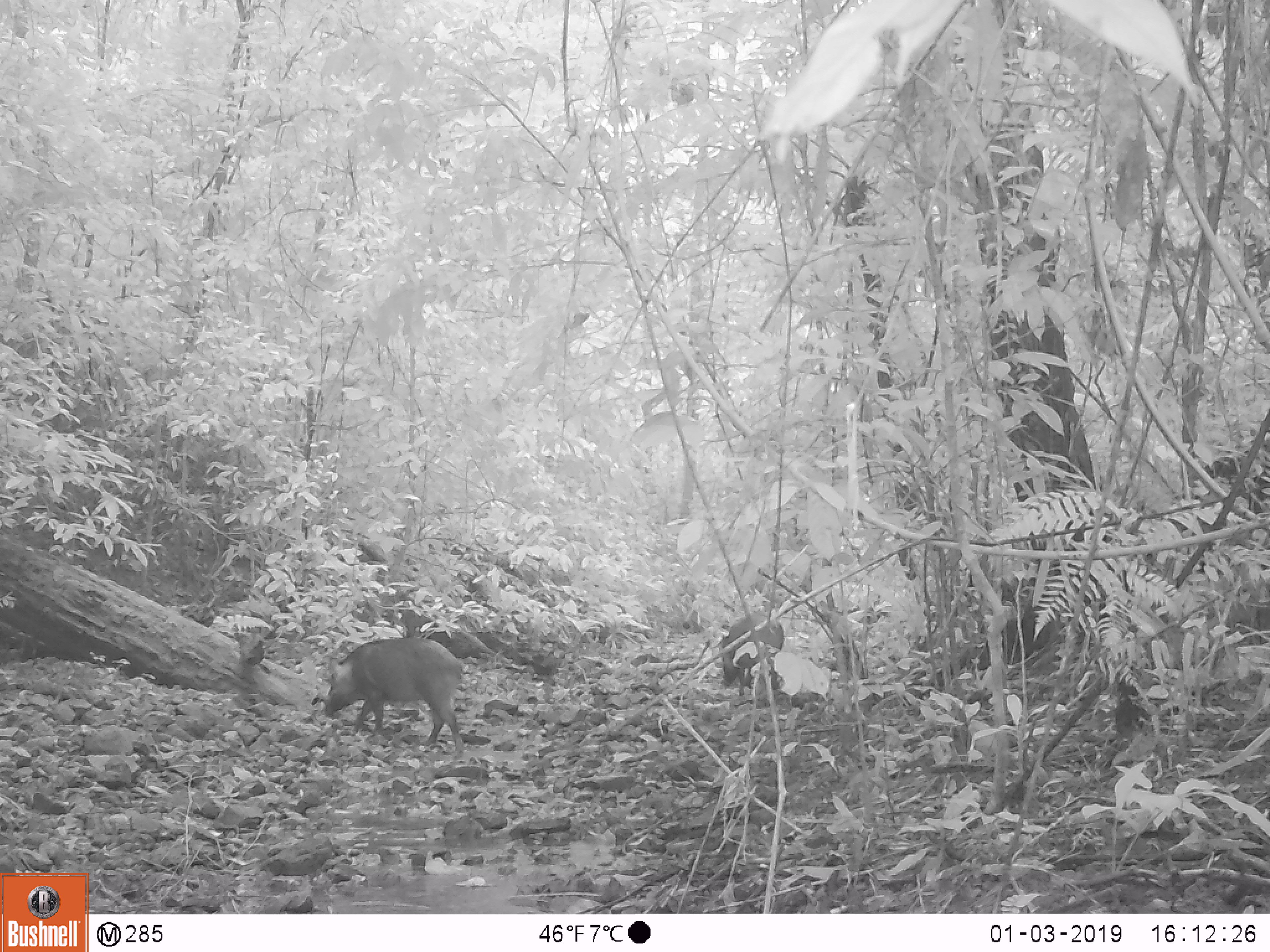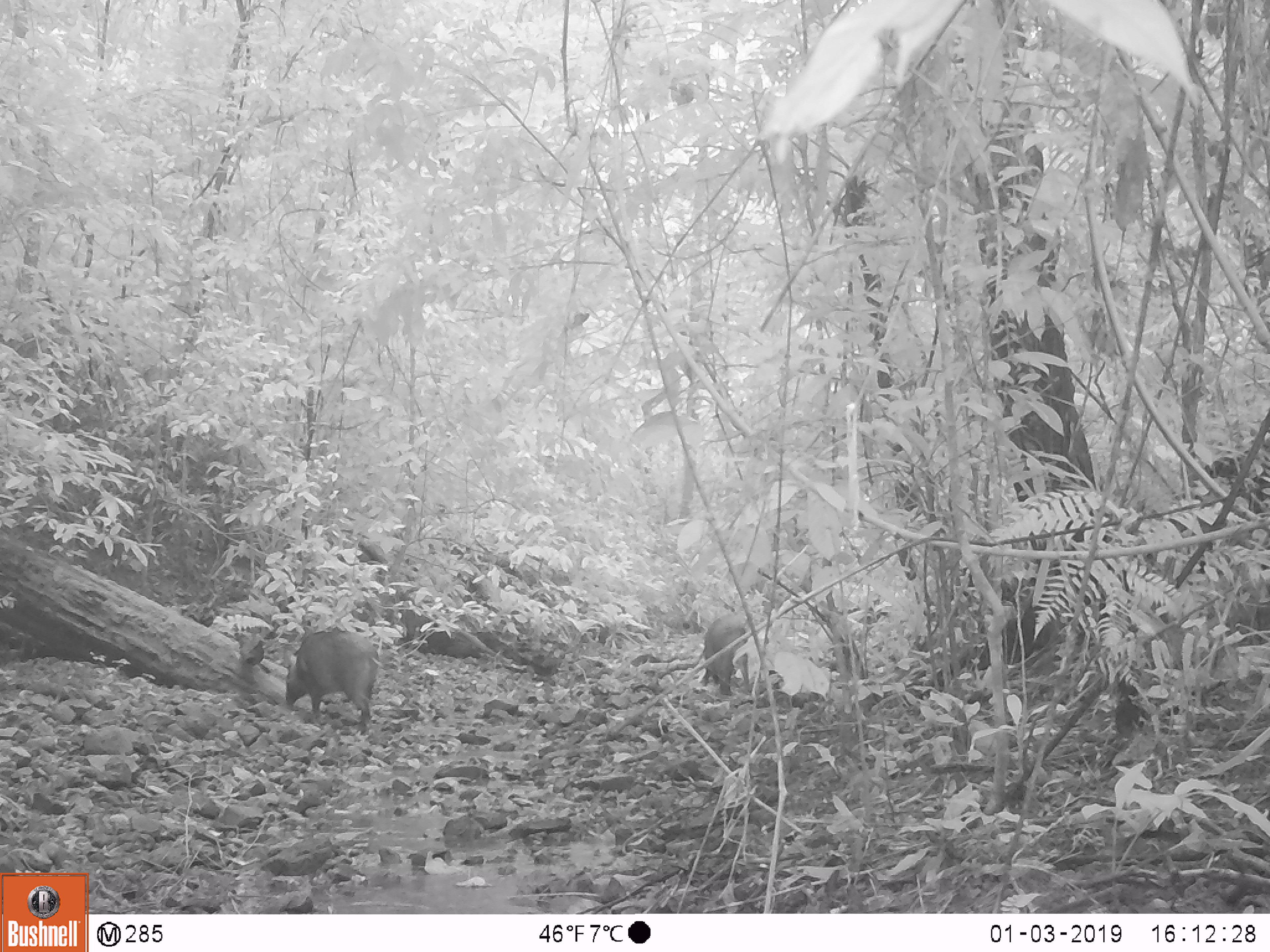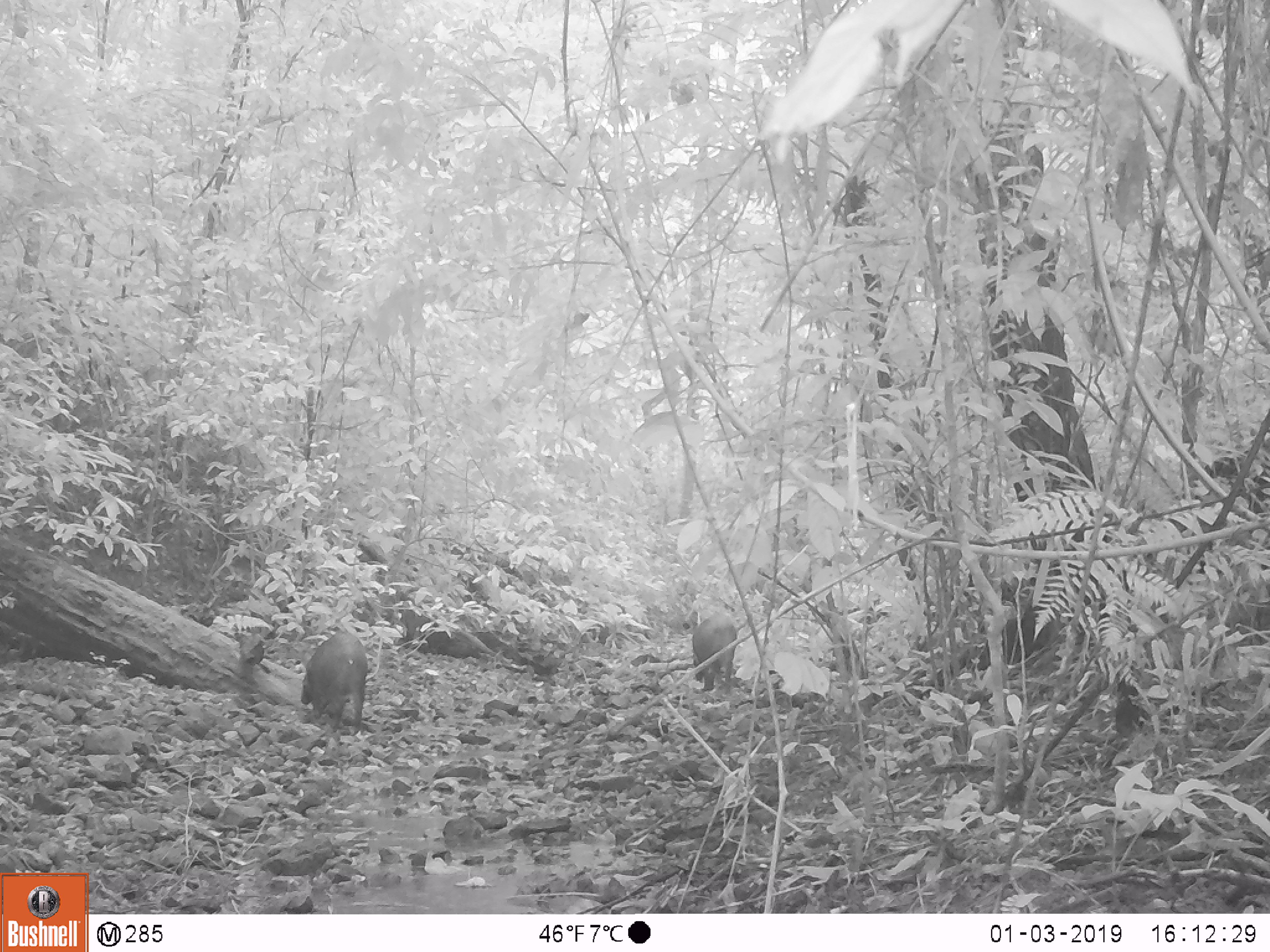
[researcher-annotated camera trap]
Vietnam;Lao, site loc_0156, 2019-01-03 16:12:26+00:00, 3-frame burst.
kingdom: Animalia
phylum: Chordata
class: Mammalia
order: Artiodactyla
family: Suidae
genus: Sus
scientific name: Sus scrofa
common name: eurasian wild pig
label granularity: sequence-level